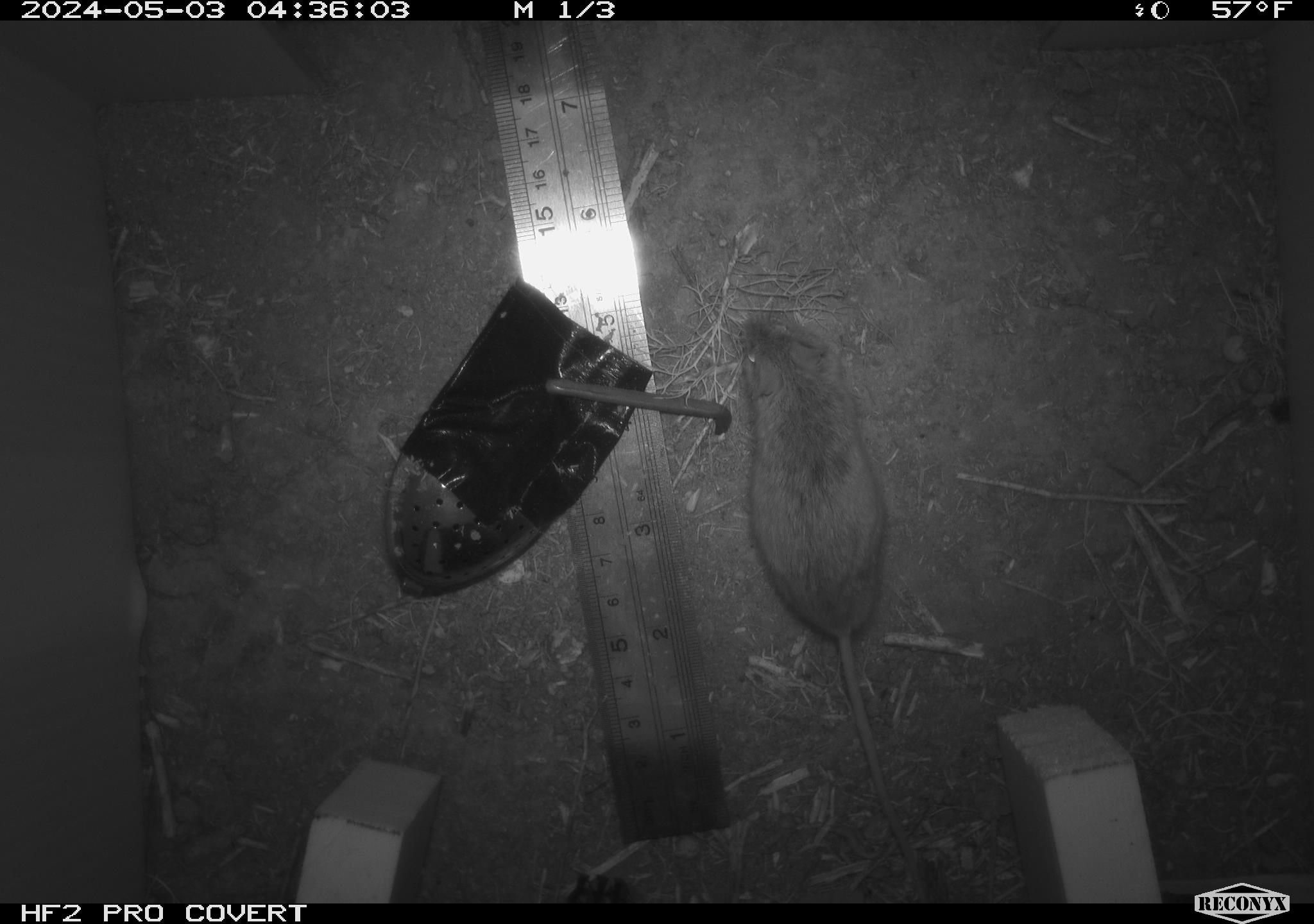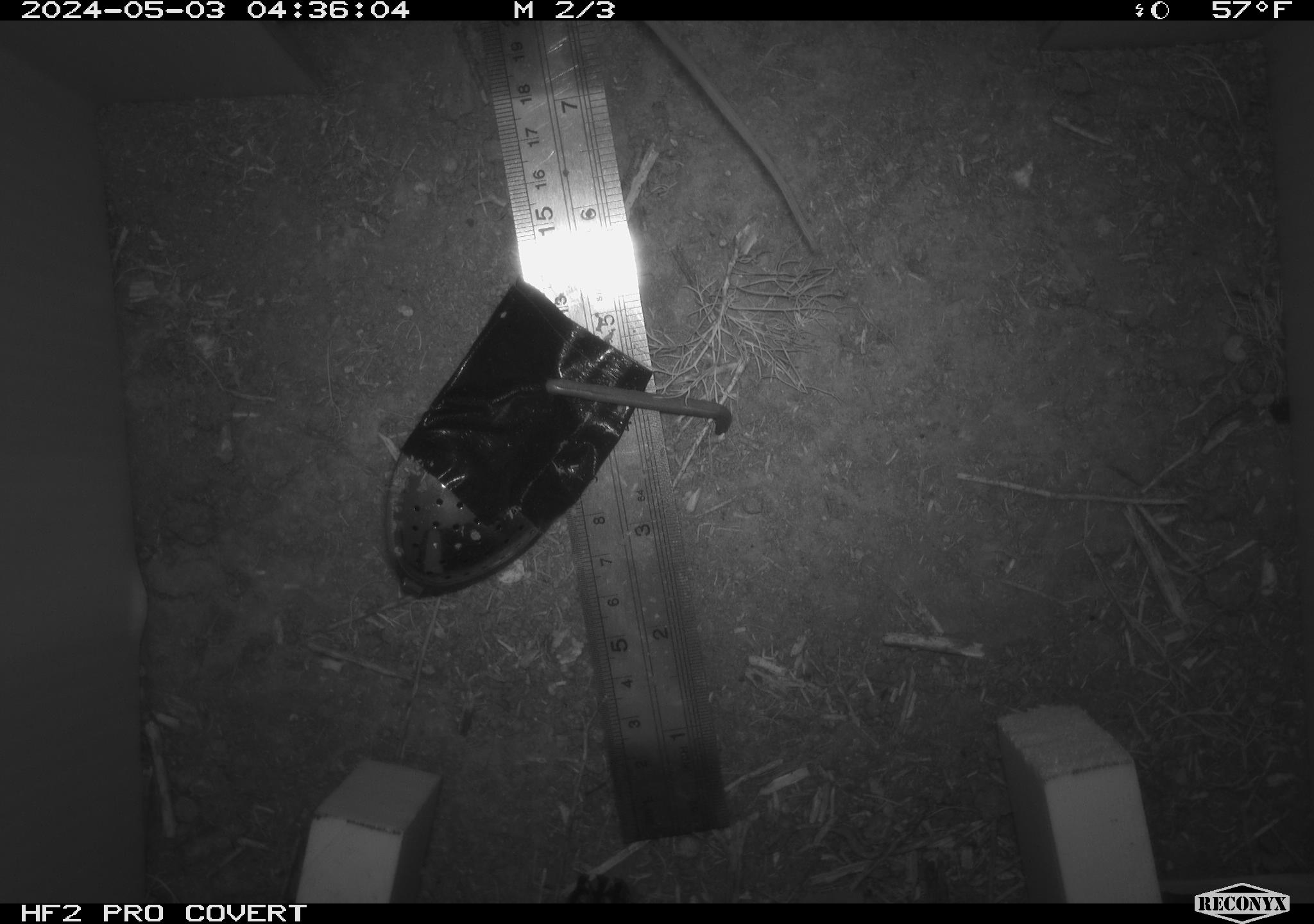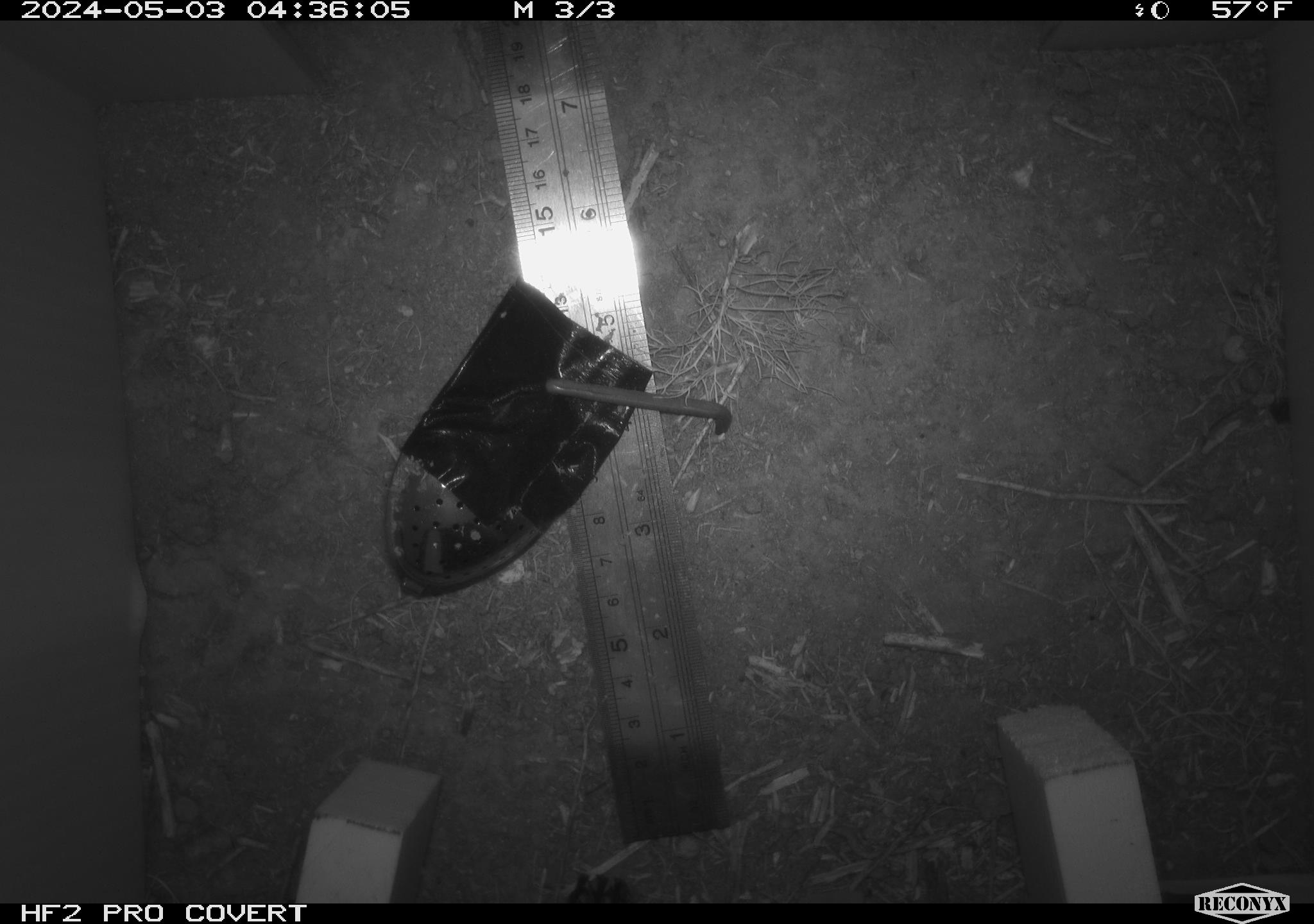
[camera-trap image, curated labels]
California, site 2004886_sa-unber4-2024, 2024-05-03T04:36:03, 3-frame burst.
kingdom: Animalia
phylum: Chordata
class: Mammalia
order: Rodentia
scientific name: Rodentia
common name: mouse species